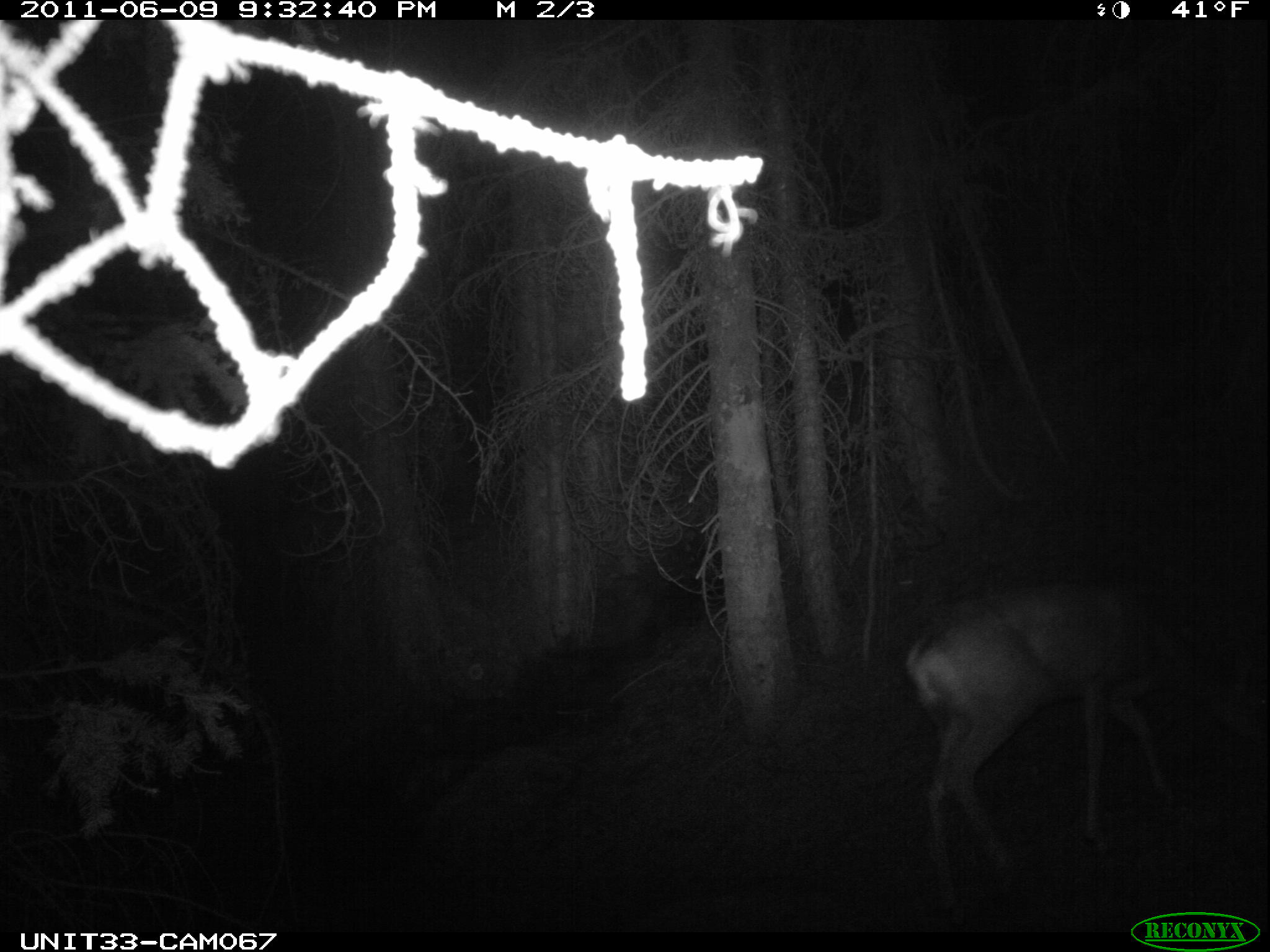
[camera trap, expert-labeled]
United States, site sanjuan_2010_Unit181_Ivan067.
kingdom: Animalia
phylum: Chordata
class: Mammalia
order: Artiodactyla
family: Cervidae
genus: Odocoileus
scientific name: Odocoileus hemionus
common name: mule deer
Odocoileus hemionus (mule deer).